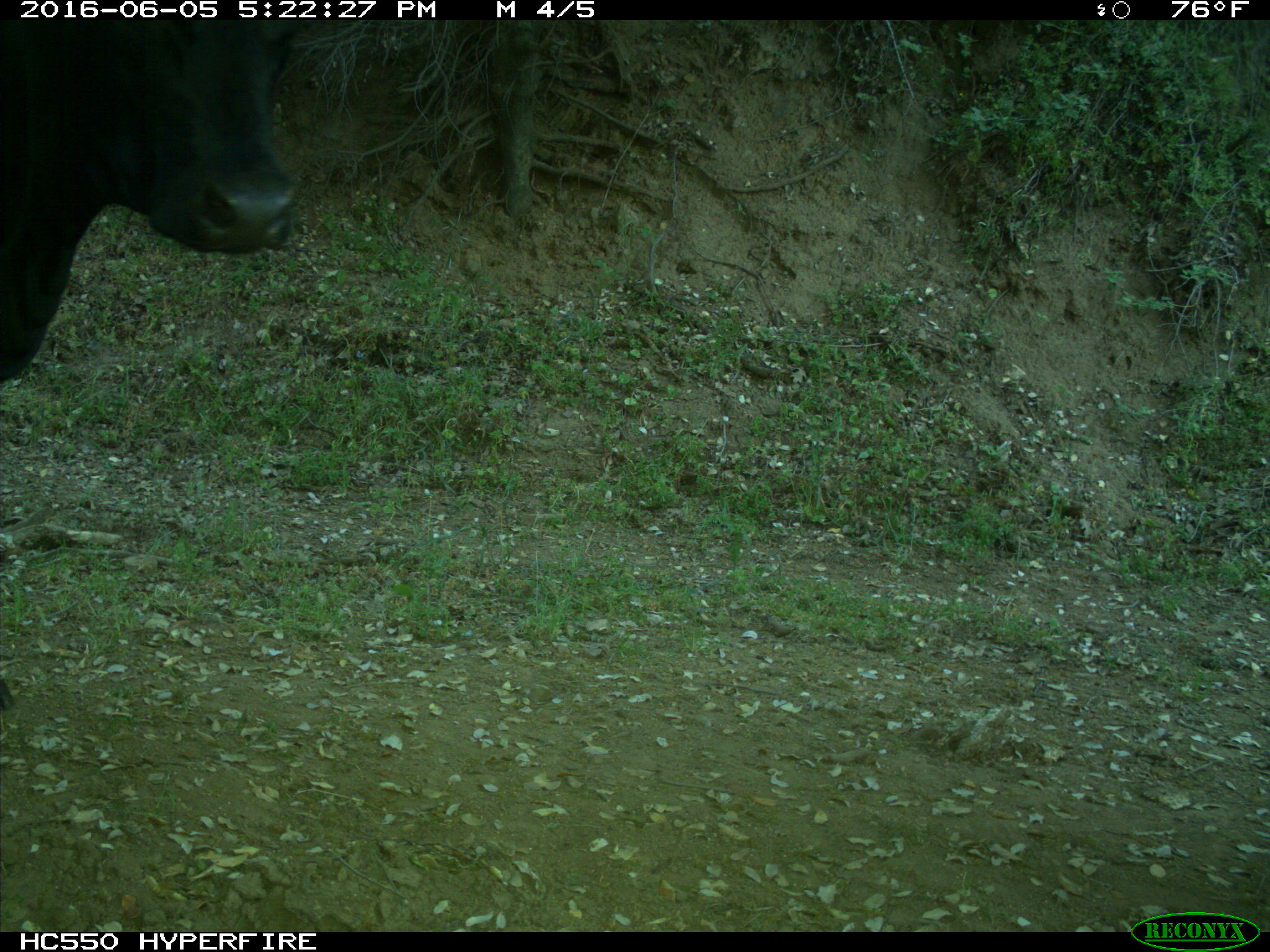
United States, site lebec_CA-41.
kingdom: Animalia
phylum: Chordata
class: Mammalia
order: Artiodactyla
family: Bovidae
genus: Bos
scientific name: Bos taurus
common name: domestic cow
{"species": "Bos taurus (domestic cow)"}